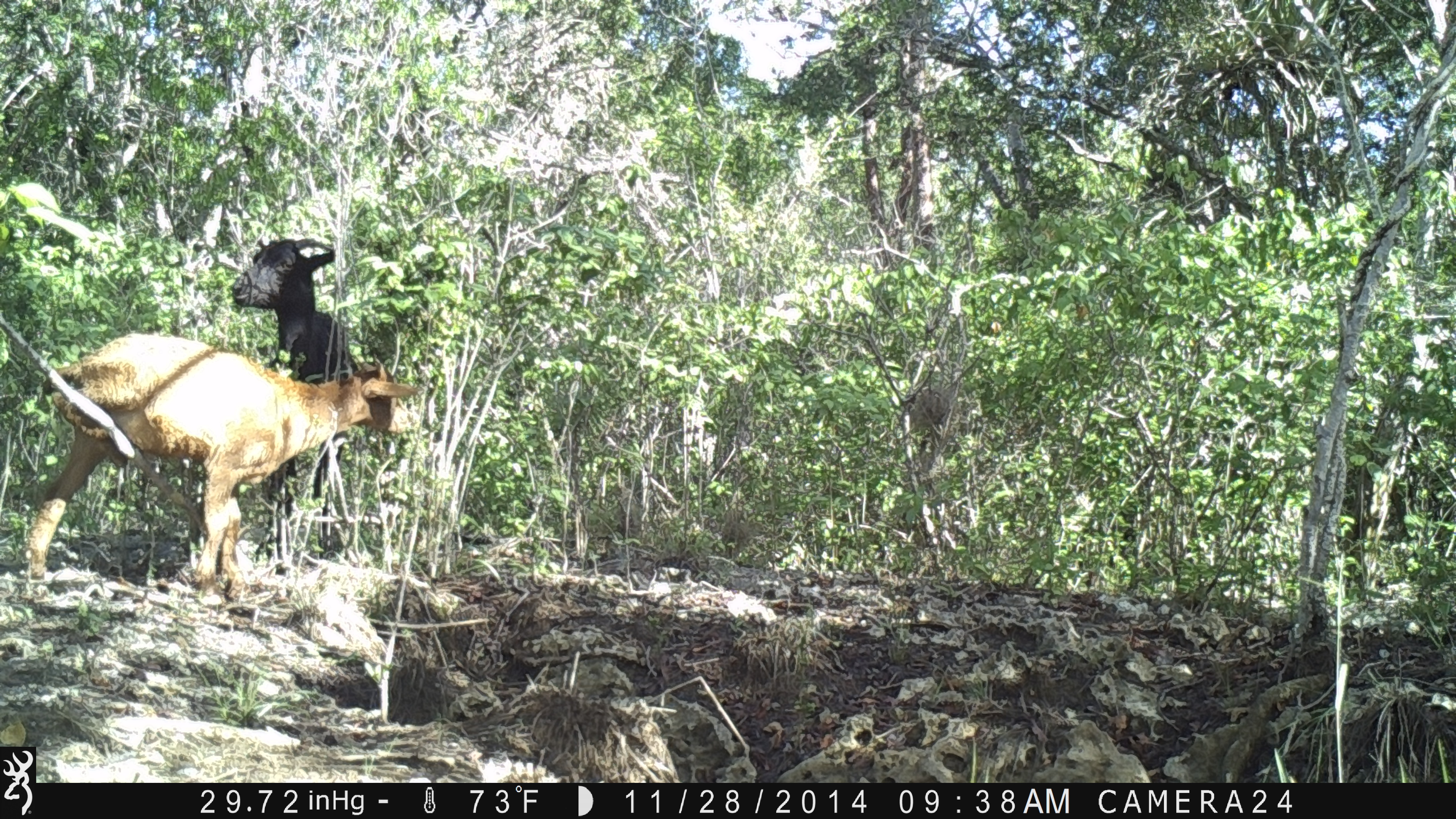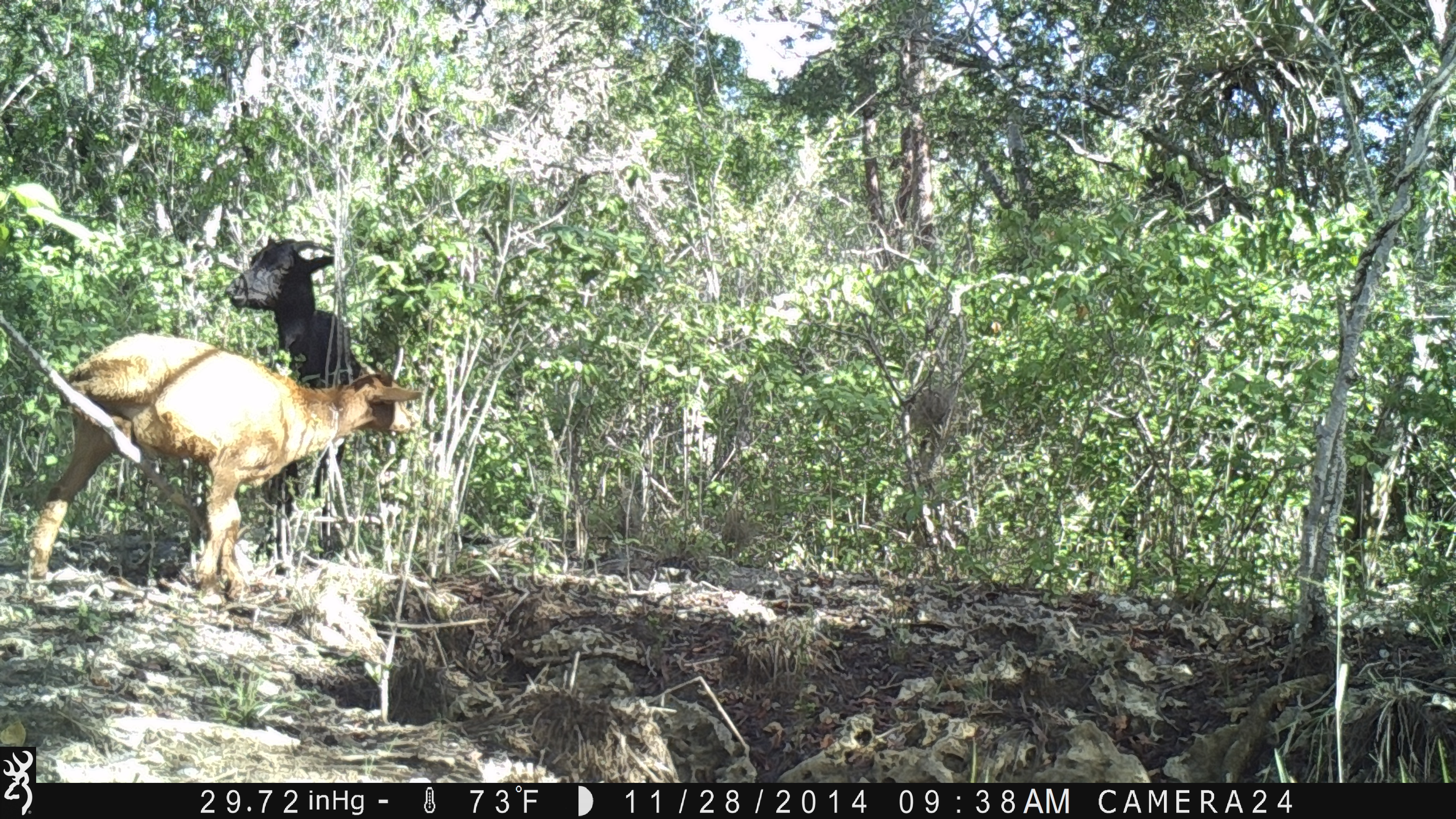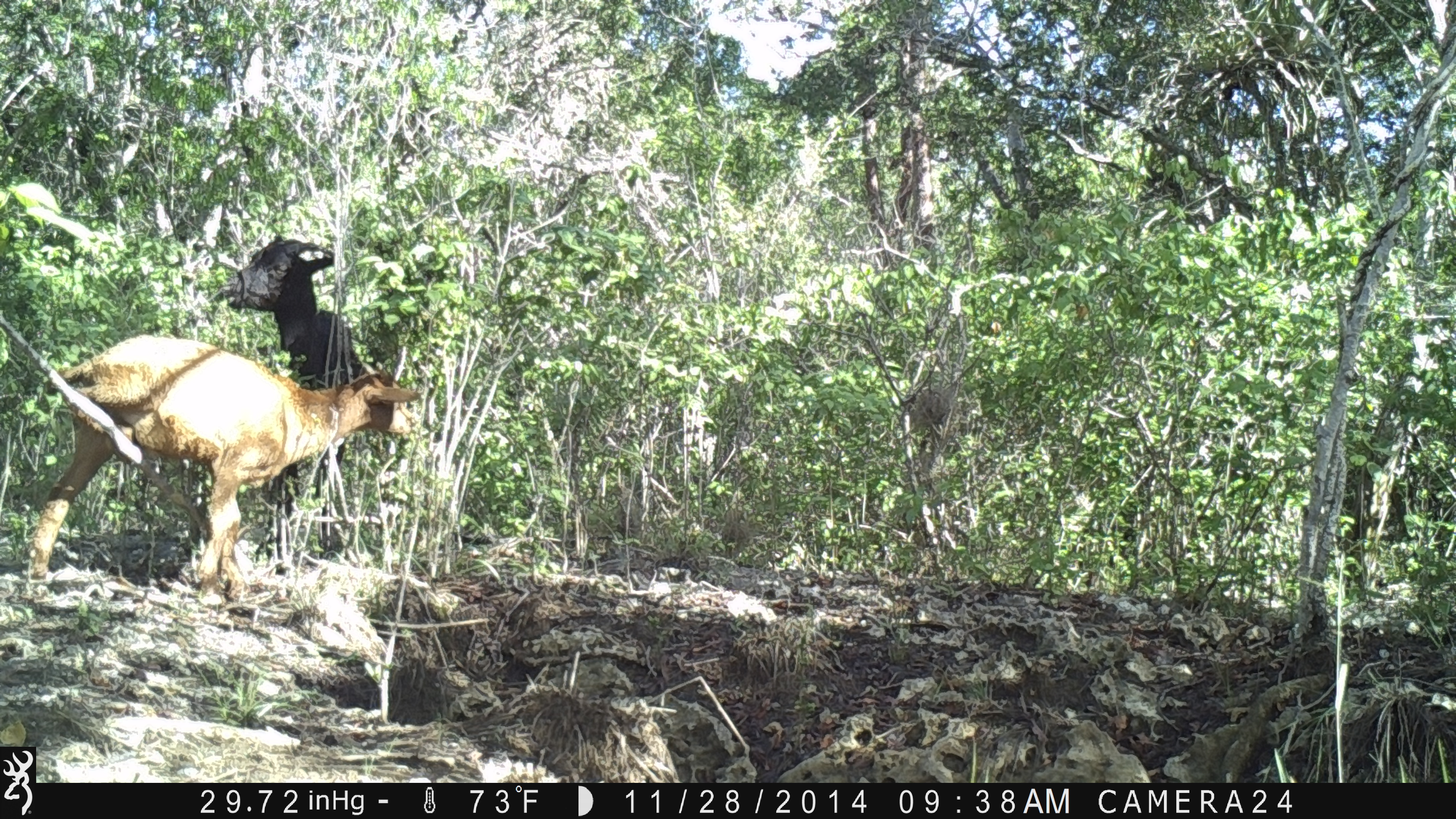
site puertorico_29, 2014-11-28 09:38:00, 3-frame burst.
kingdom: Animalia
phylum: Chordata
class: Mammalia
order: Artiodactyla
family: Bovidae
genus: Capra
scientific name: Capra hircus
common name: goat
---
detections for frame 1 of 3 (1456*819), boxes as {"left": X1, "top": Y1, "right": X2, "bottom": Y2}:
goat: {"left": 20, "top": 334, "right": 423, "bottom": 601}; {"left": 227, "top": 235, "right": 365, "bottom": 388}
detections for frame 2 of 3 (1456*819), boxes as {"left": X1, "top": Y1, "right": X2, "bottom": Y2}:
goat: {"left": 12, "top": 329, "right": 429, "bottom": 597}; {"left": 223, "top": 231, "right": 350, "bottom": 572}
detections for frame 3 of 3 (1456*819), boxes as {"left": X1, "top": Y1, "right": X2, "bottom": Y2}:
goat: {"left": 23, "top": 326, "right": 426, "bottom": 585}; {"left": 210, "top": 222, "right": 363, "bottom": 585}